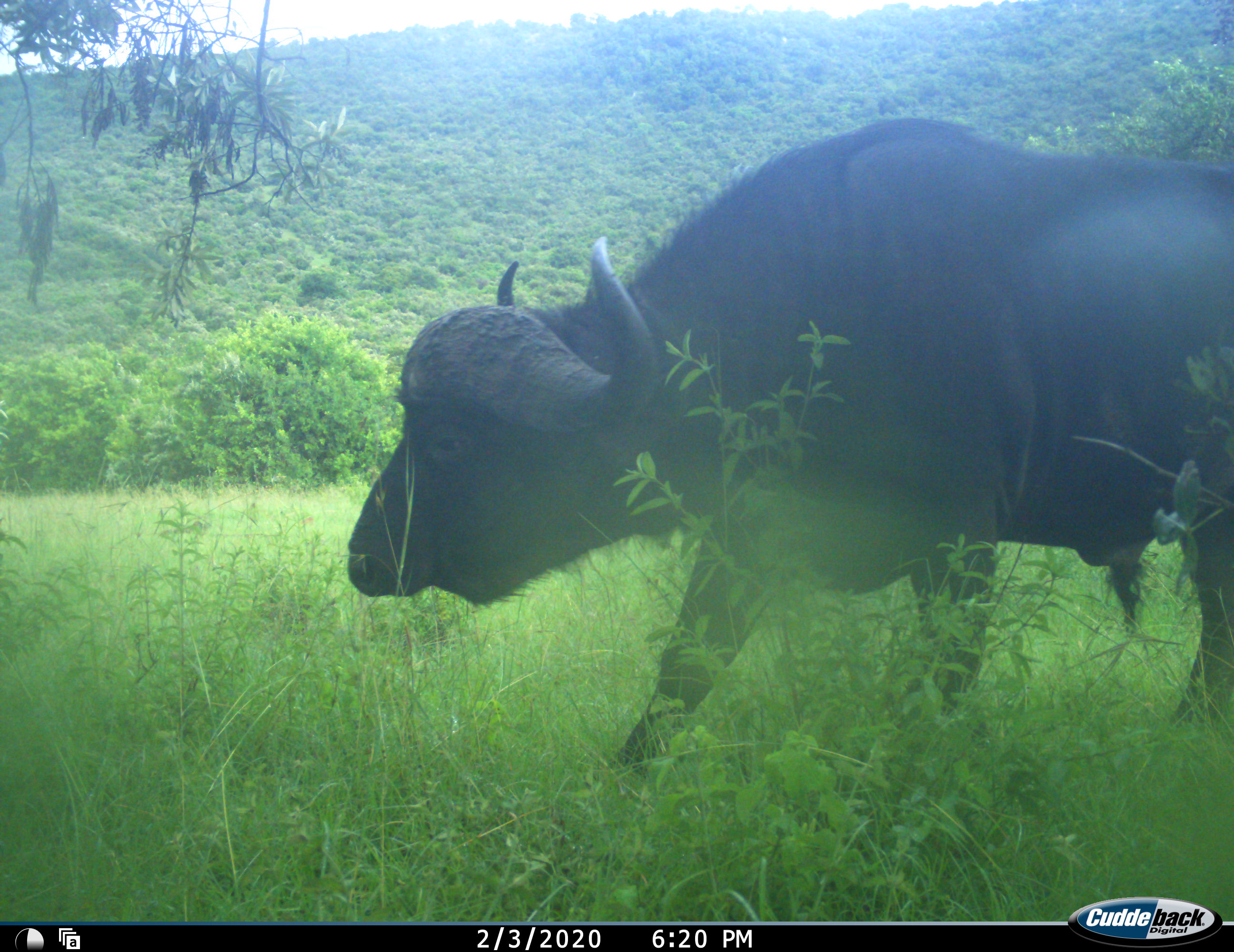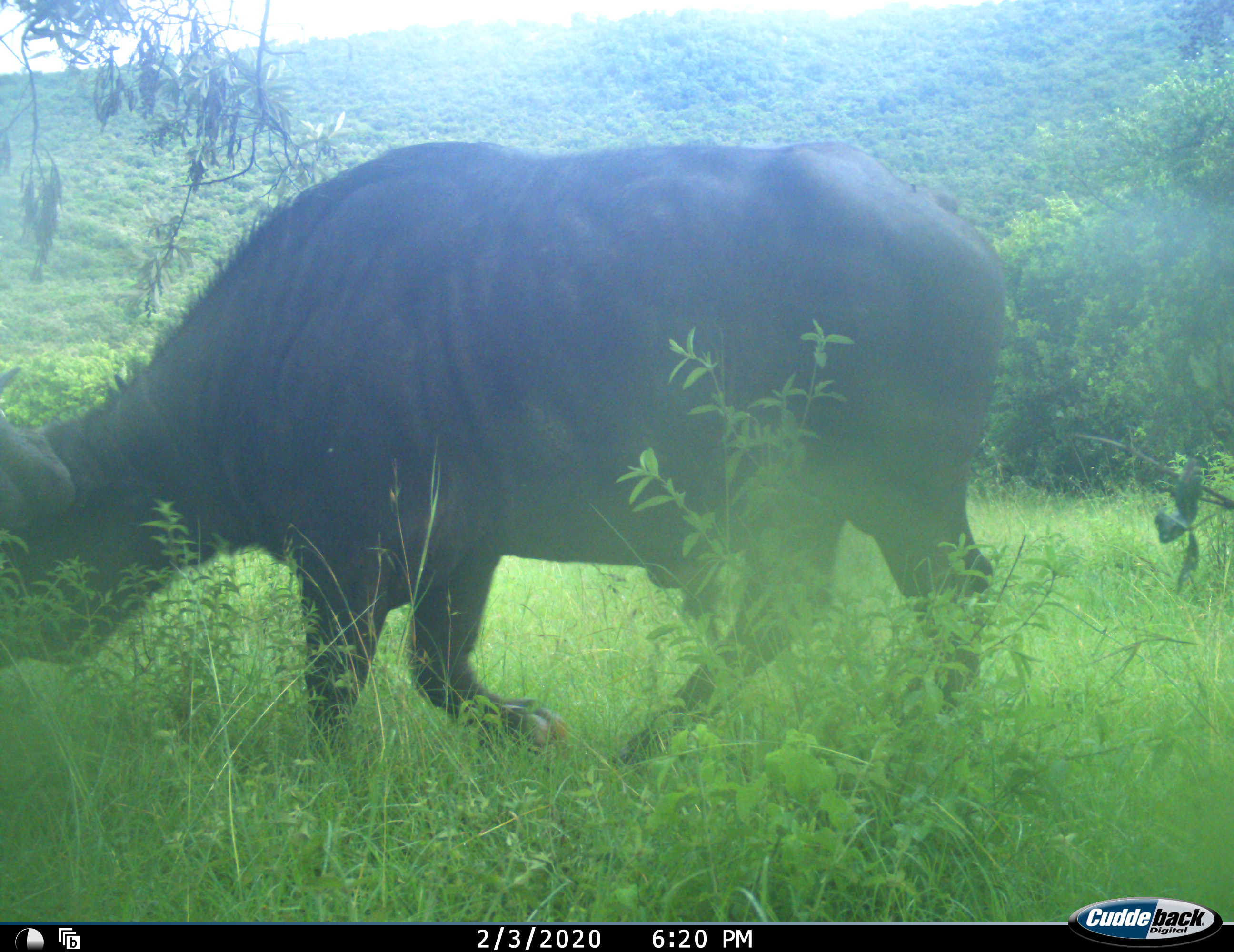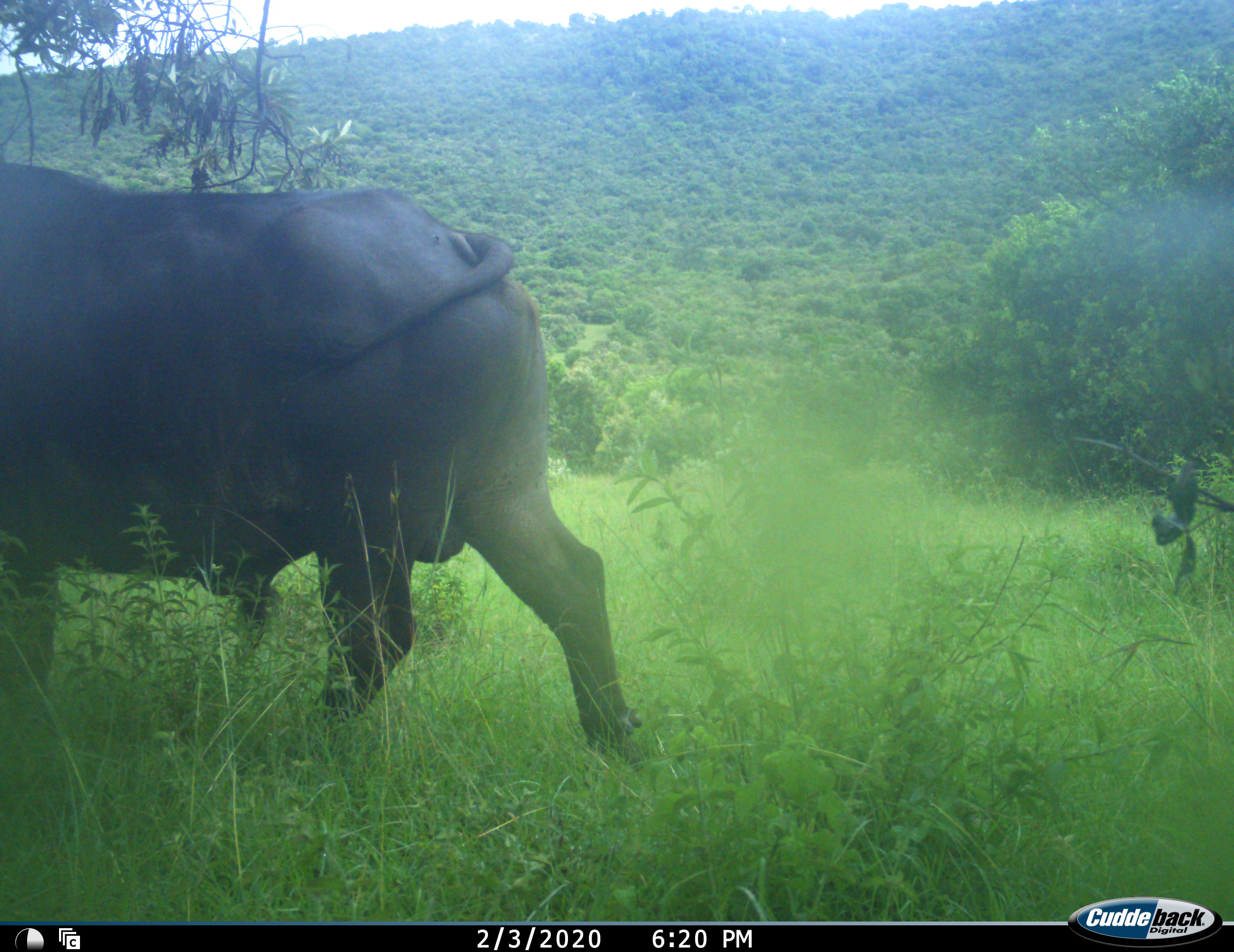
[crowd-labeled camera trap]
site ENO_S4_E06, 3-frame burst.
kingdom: Animalia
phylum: Chordata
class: Mammalia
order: Artiodactyla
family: Bovidae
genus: Syncerus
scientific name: Syncerus caffer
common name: african buffalo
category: buffalo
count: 1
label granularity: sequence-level